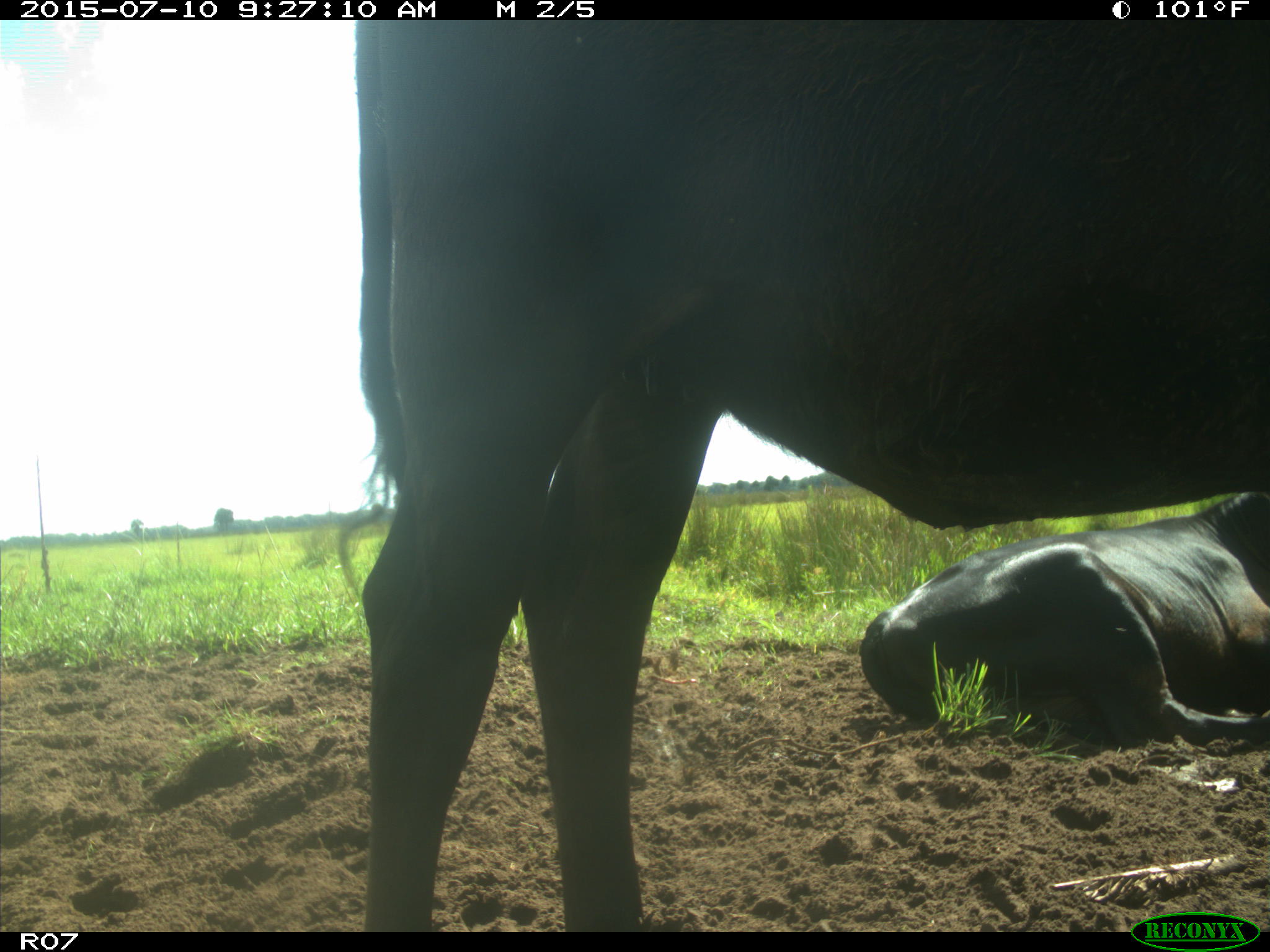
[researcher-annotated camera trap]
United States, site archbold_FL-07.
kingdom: Animalia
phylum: Chordata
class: Mammalia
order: Artiodactyla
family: Bovidae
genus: Bos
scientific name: Bos taurus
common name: domestic cow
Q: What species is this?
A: Bos taurus (domestic cow).